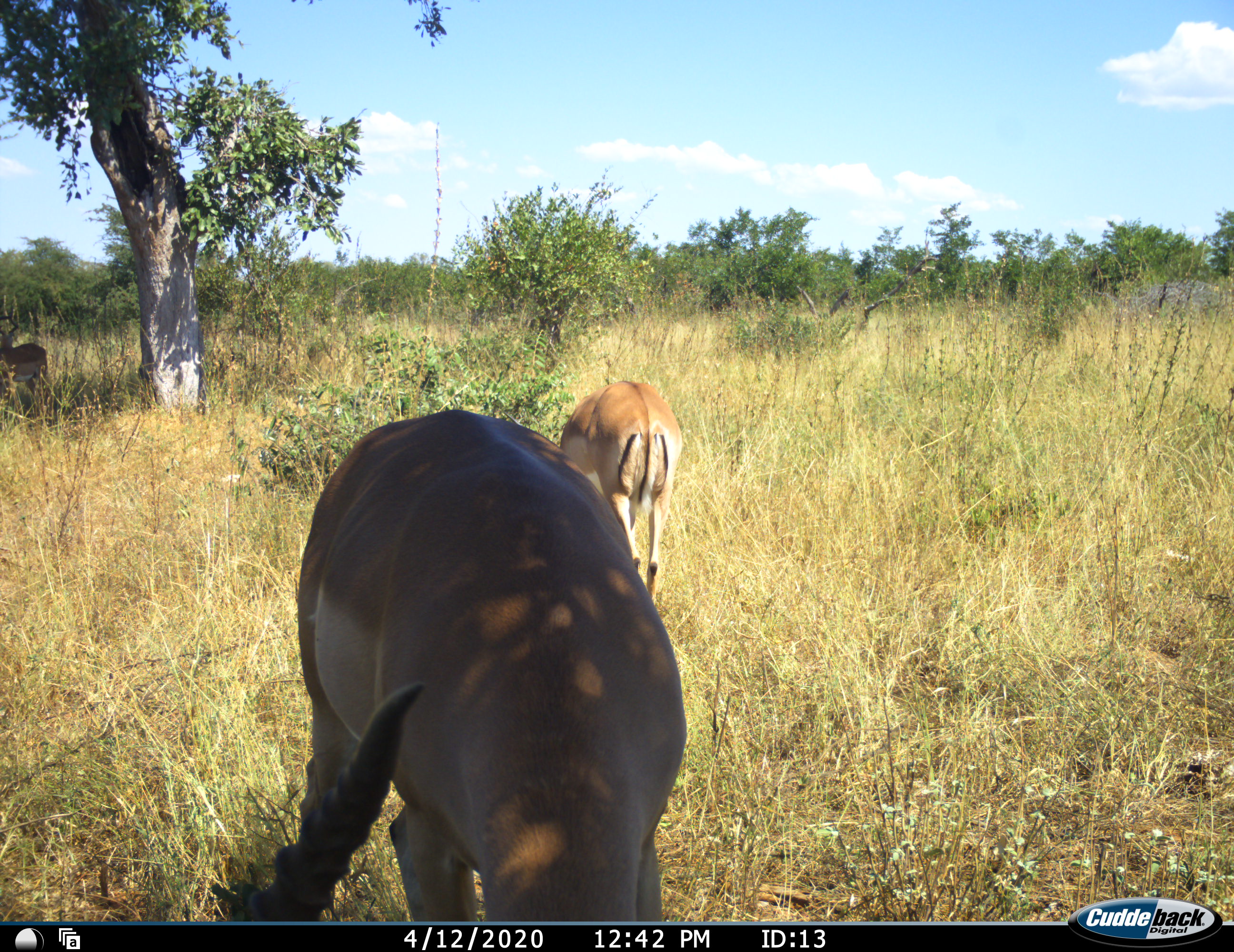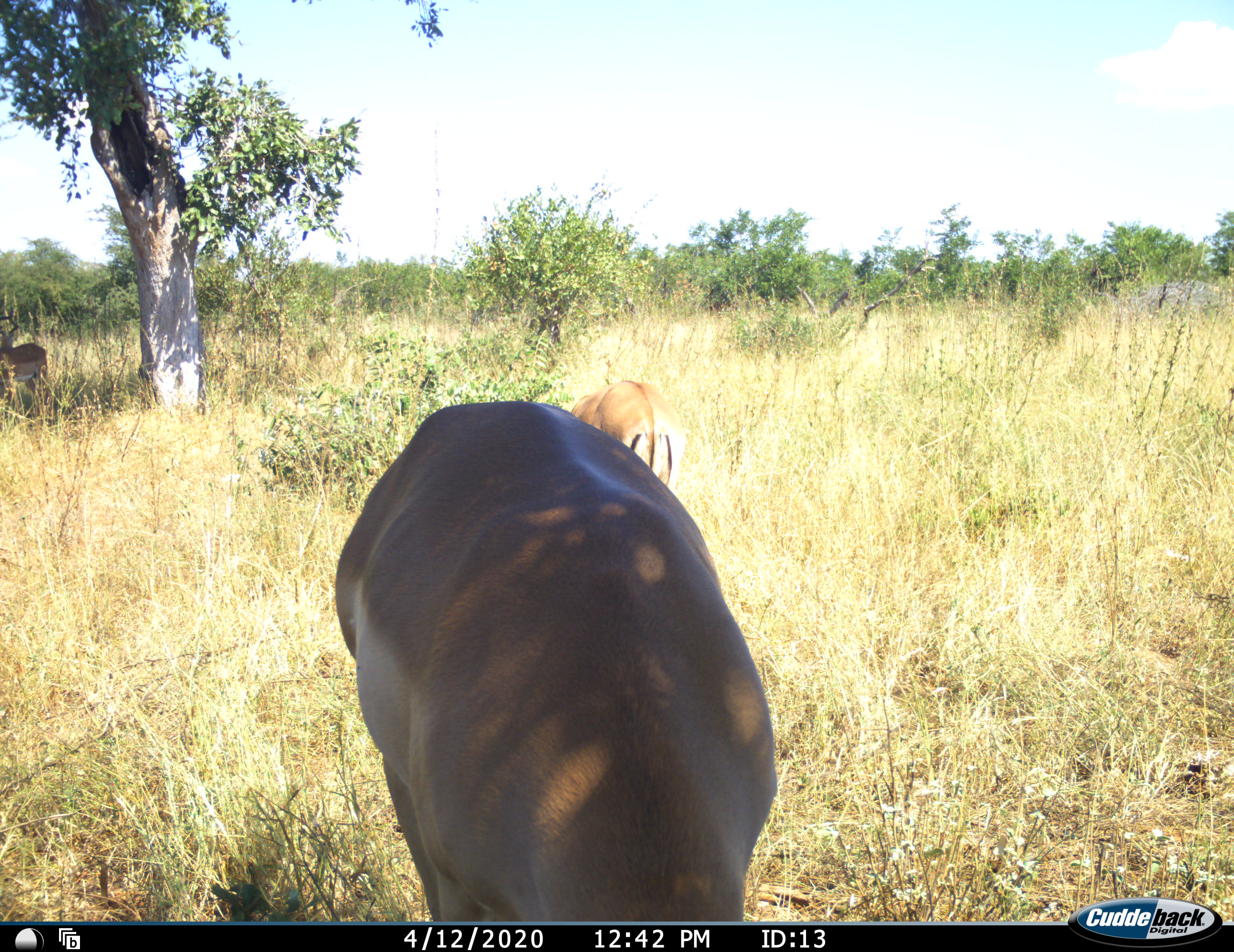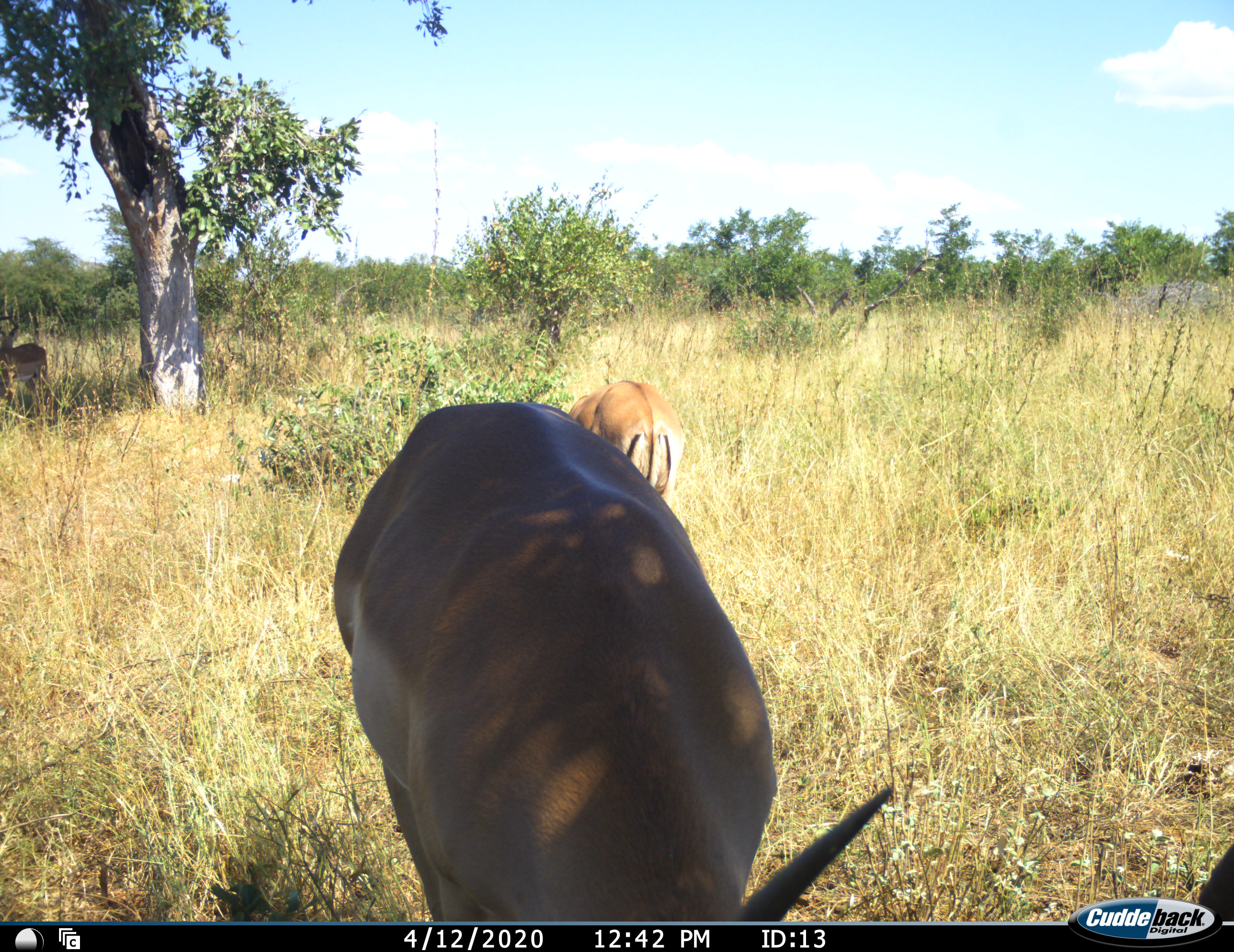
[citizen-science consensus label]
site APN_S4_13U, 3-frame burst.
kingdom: Animalia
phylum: Chordata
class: Mammalia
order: Artiodactyla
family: Bovidae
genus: Aepyceros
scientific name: Aepyceros melampus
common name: impala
Impala (Aepyceros melampus), count 3. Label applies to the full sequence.